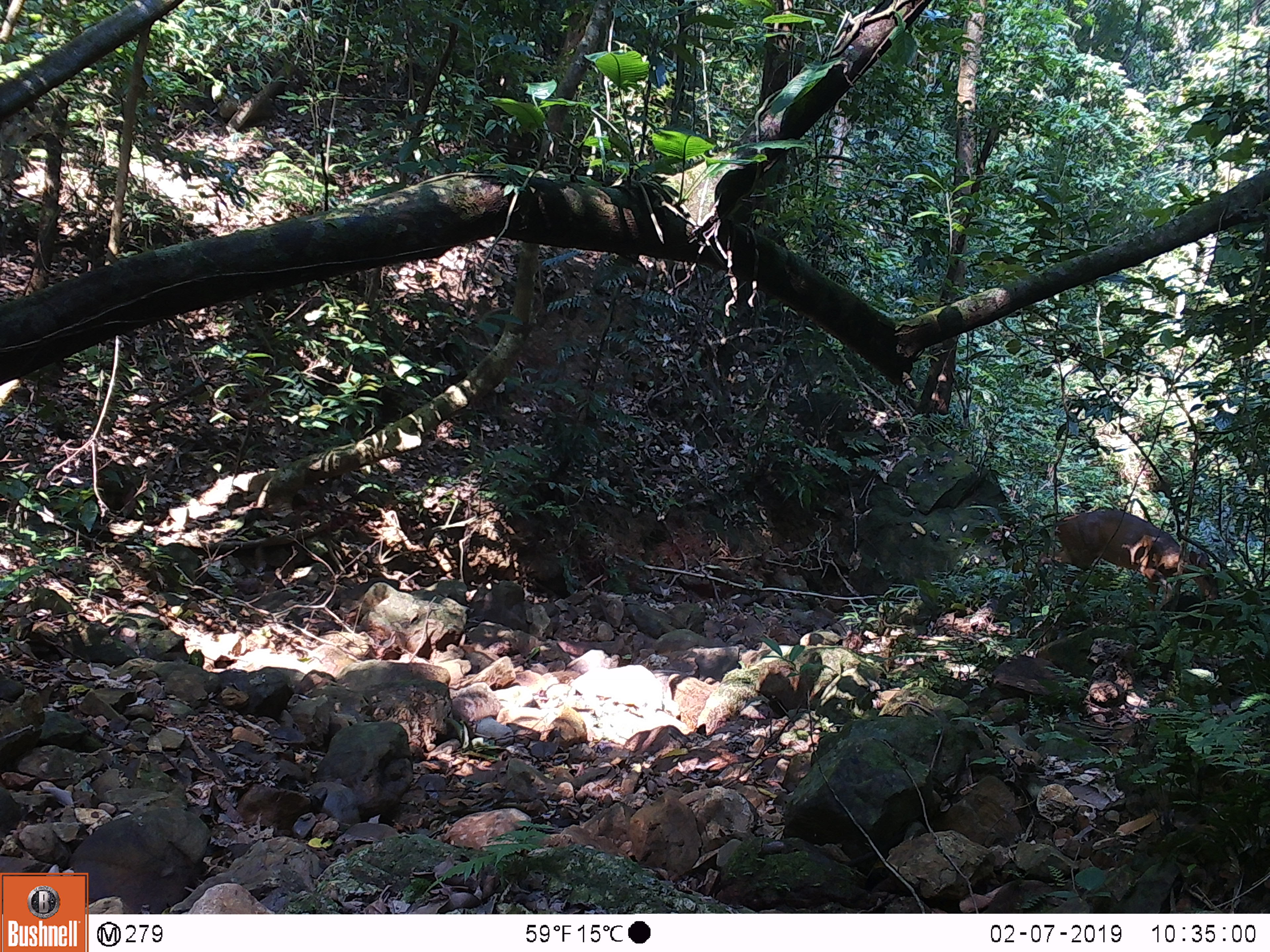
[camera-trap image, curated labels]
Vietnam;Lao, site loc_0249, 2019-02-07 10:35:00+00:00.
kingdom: Animalia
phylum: Chordata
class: Mammalia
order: Artiodactyla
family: Cervidae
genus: Muntiacus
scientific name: Muntiacus vuquangensis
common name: large-antlered muntjac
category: large antlered muntjac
Large antlered muntjac (large-antlered muntjac) (Muntiacus vuquangensis). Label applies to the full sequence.